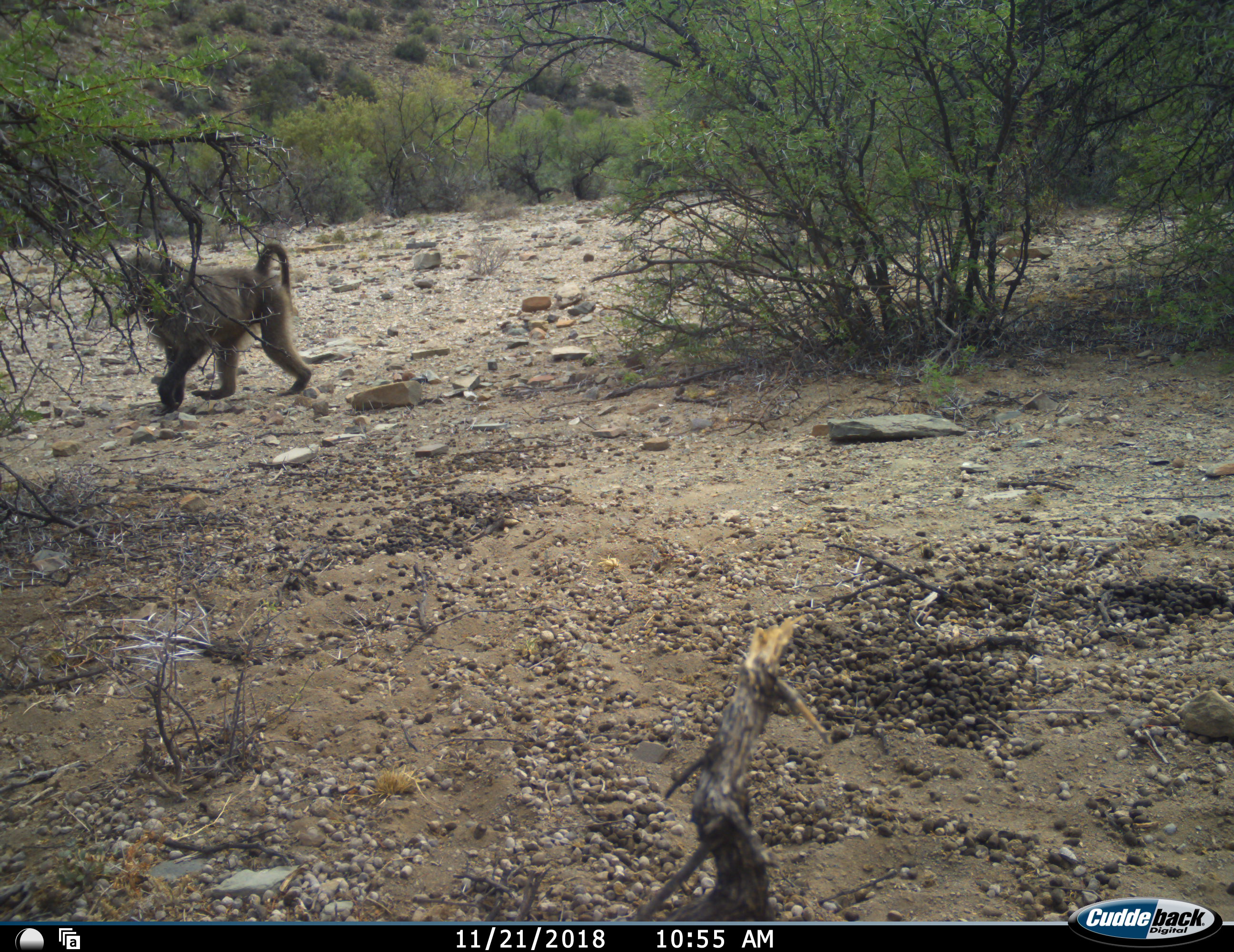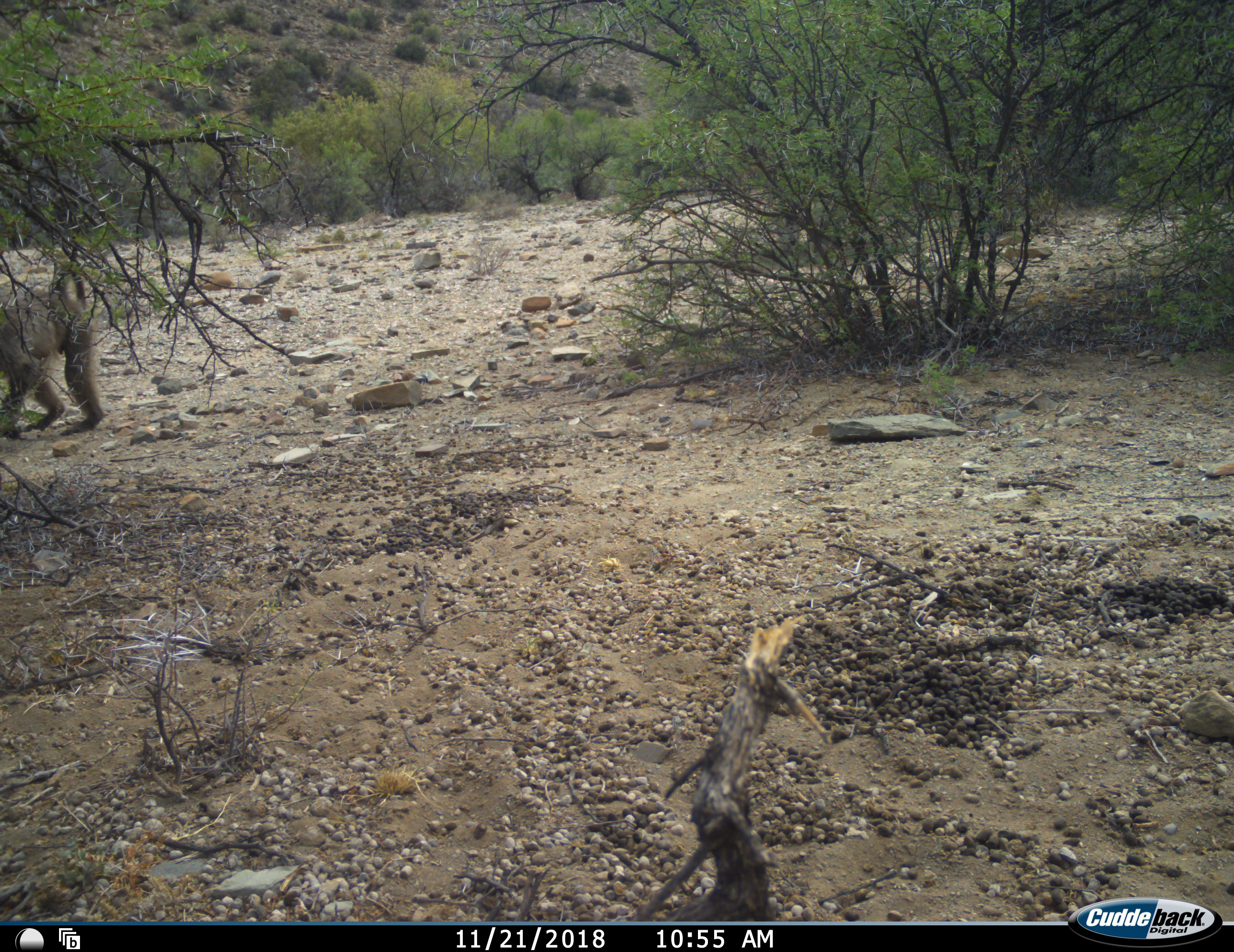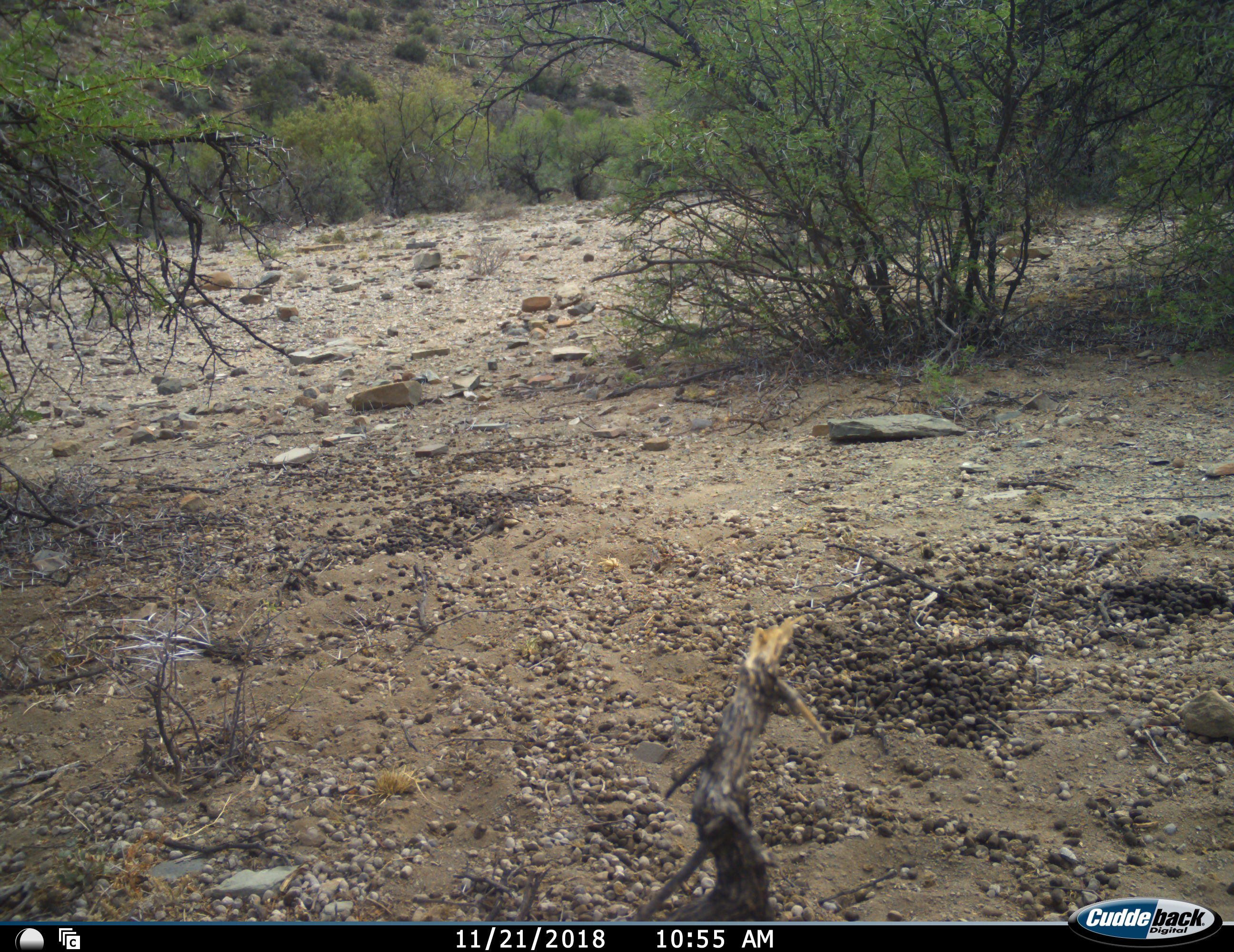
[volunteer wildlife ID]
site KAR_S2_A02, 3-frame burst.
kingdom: Animalia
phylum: Chordata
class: Mammalia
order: Primates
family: Cercopithecidae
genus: Papio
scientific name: Papio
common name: baboon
Baboon (Papio), count 1. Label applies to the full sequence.